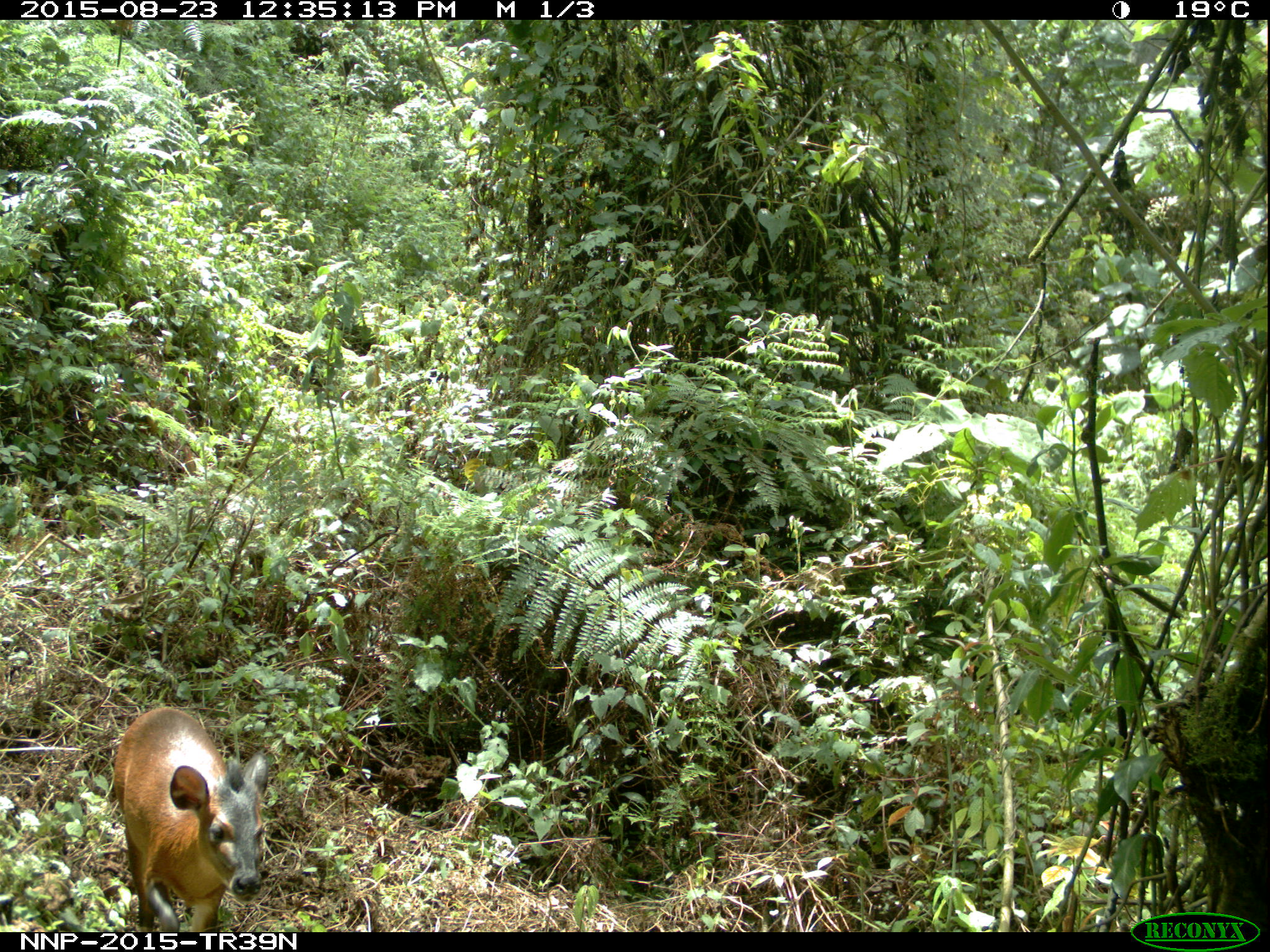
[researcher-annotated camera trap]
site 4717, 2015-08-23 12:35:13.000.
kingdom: Animalia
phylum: Chordata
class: Mammalia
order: Artiodactyla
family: Bovidae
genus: Cephalophus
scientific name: Cephalophus nigrifrons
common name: black-fronted duiker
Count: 1.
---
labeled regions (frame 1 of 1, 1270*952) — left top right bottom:
cephalophus nigrifrons: 112 706 269 931